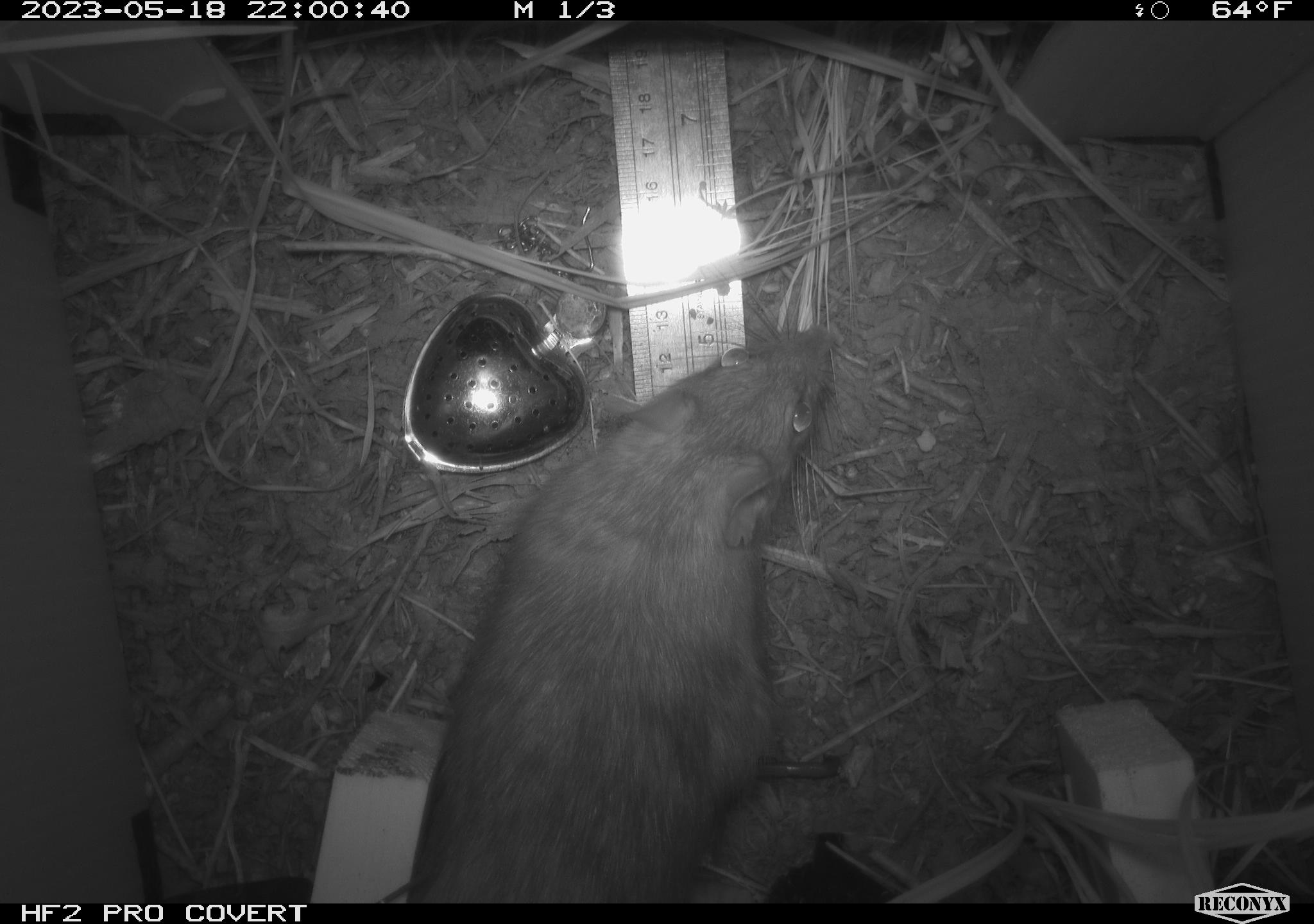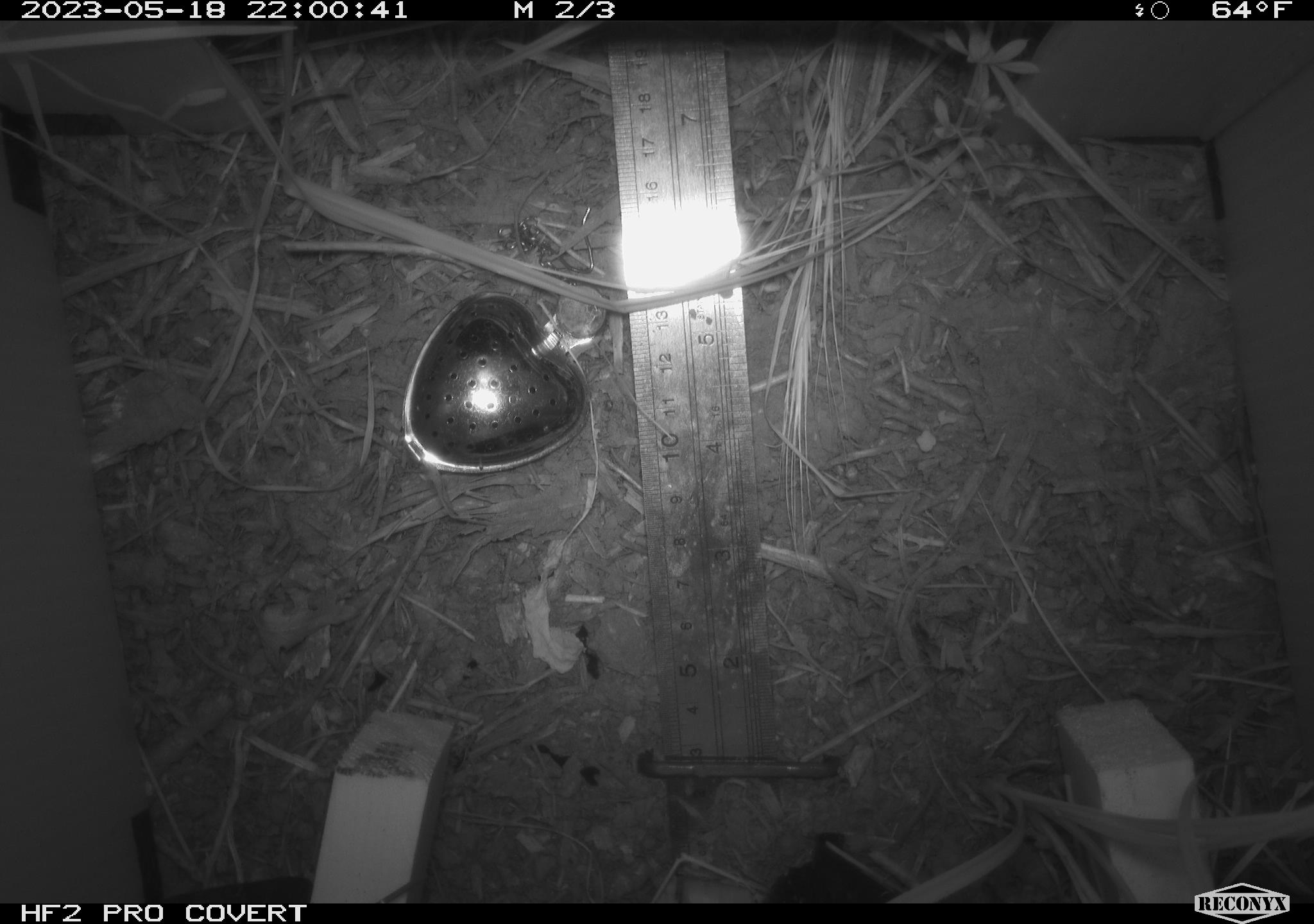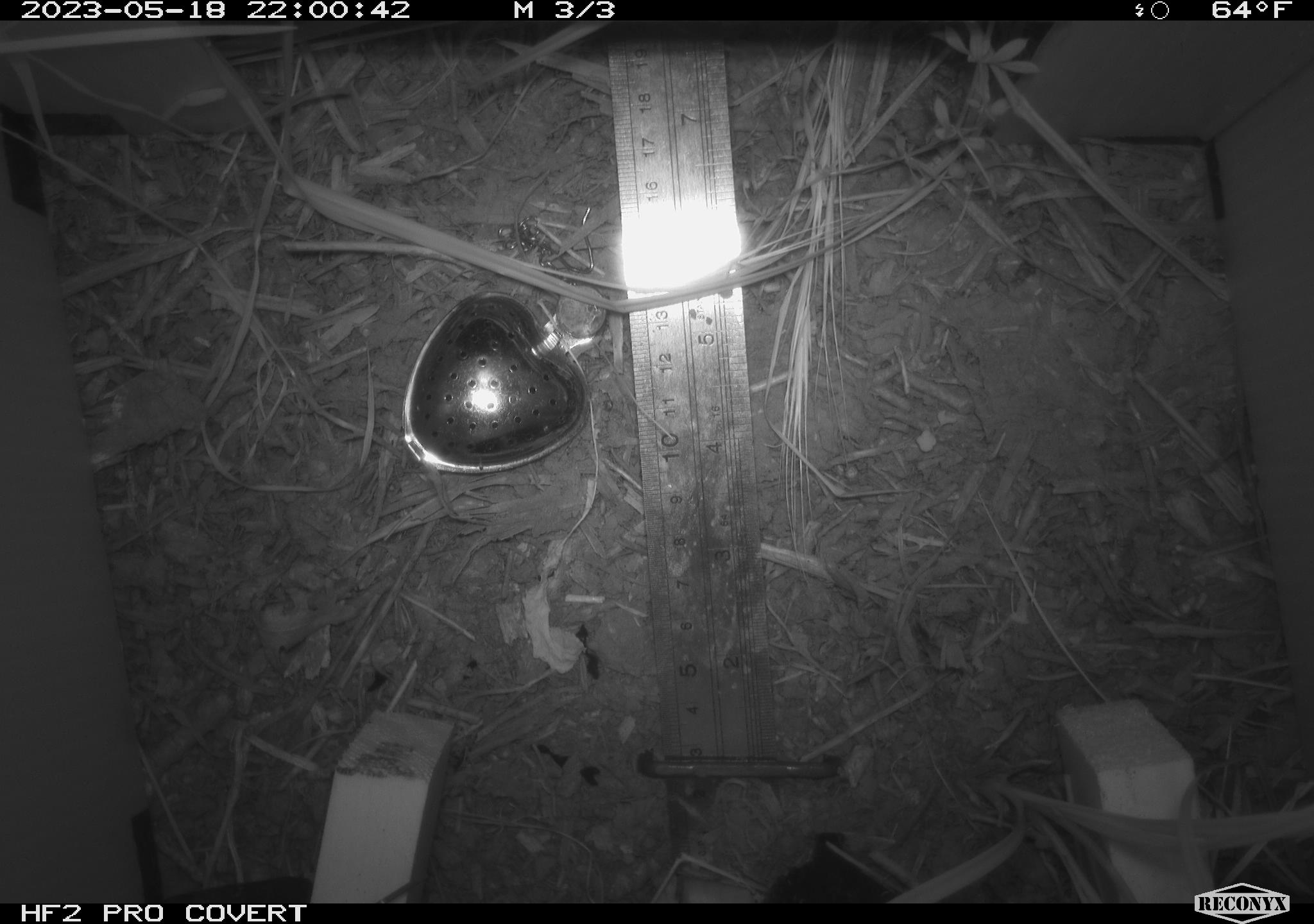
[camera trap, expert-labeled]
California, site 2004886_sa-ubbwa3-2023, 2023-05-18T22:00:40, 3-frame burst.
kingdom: Animalia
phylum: Chordata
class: Mammalia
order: Rodentia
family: Muridae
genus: Rattus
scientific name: Rattus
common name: rat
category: rattus species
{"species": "rattus species (rat) (Rattus)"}